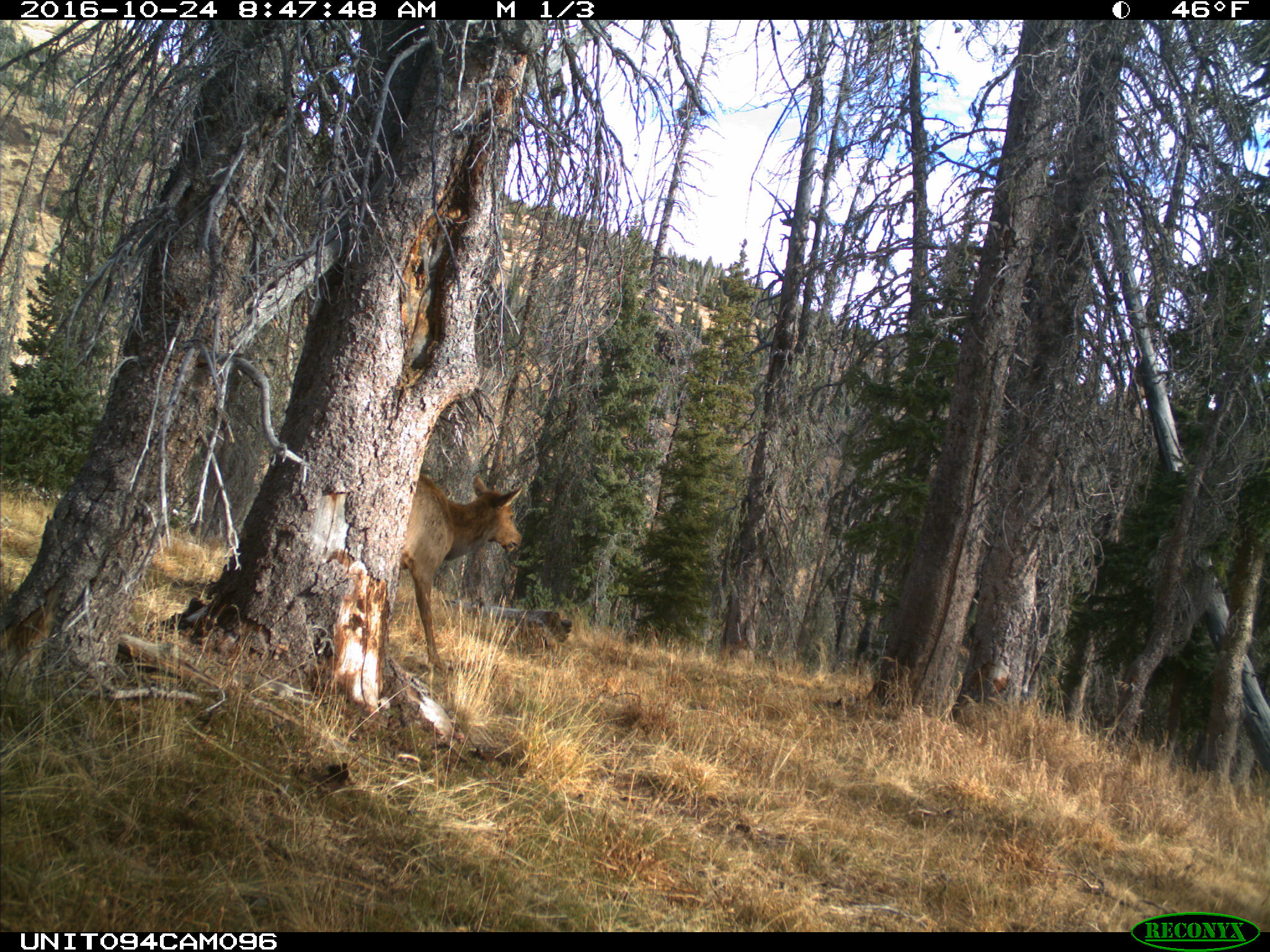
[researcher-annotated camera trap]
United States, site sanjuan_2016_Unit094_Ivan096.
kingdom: Animalia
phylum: Chordata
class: Mammalia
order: Artiodactyla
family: Cervidae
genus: Cervus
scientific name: Cervus elaphus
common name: red deer